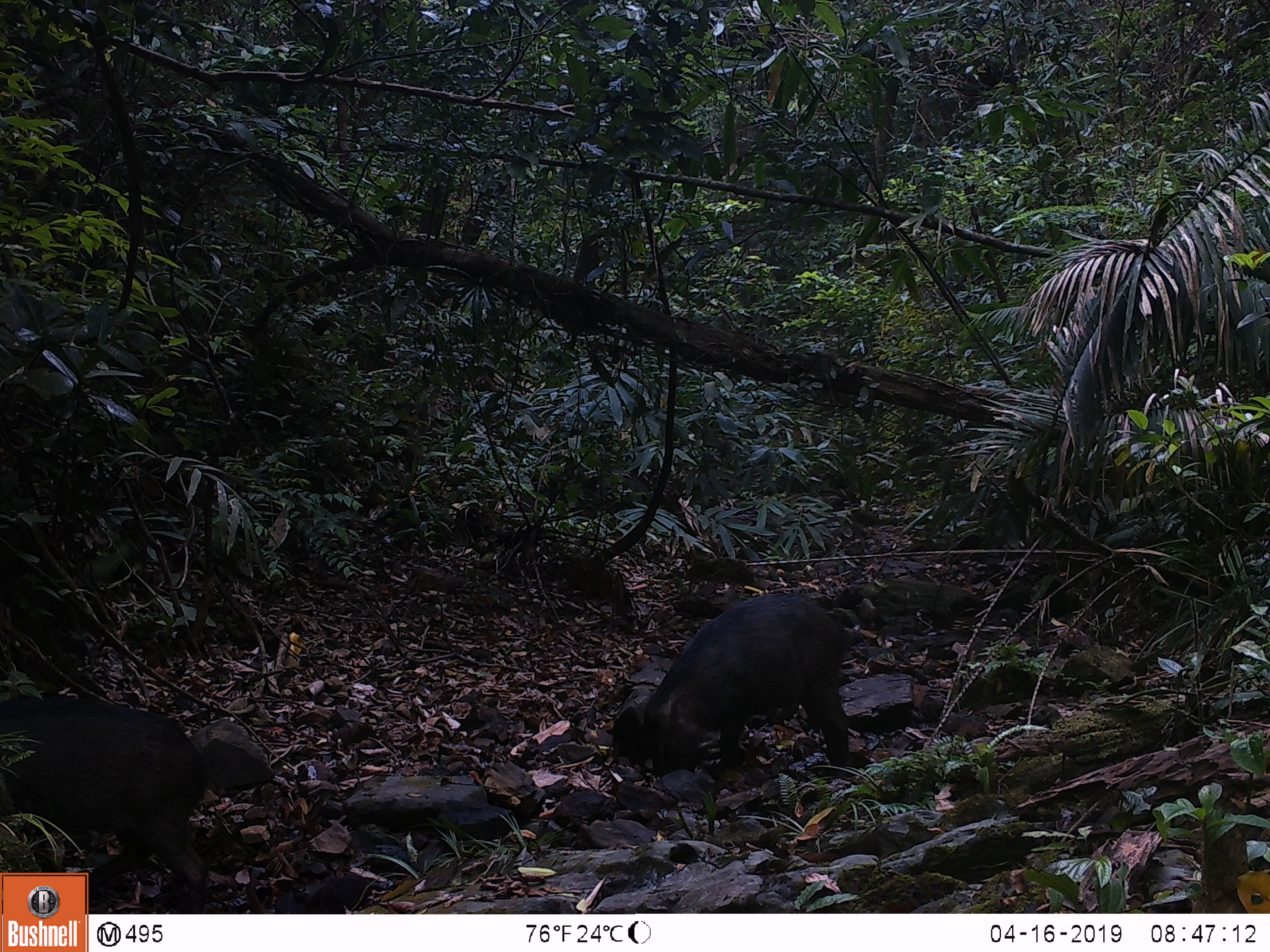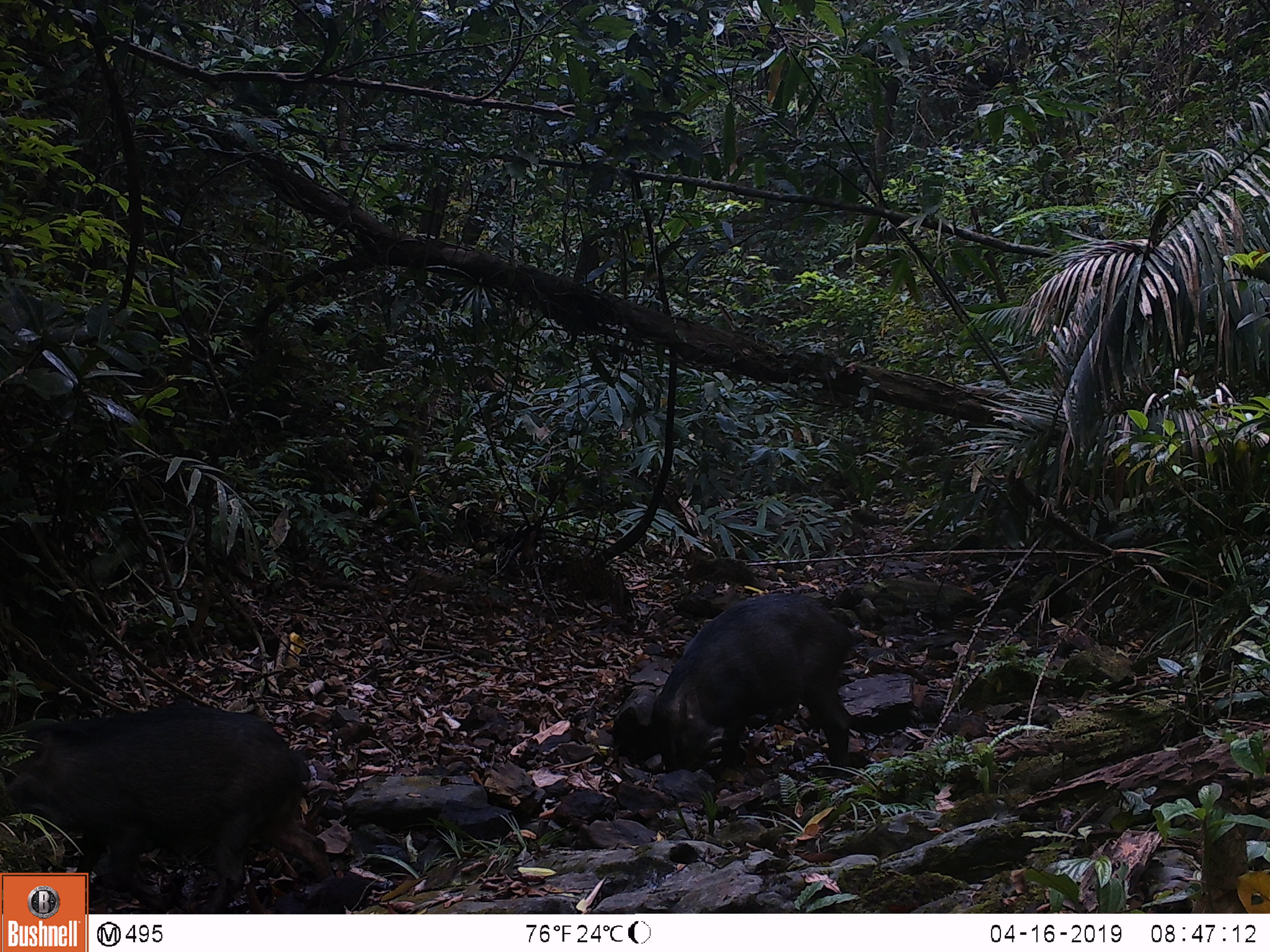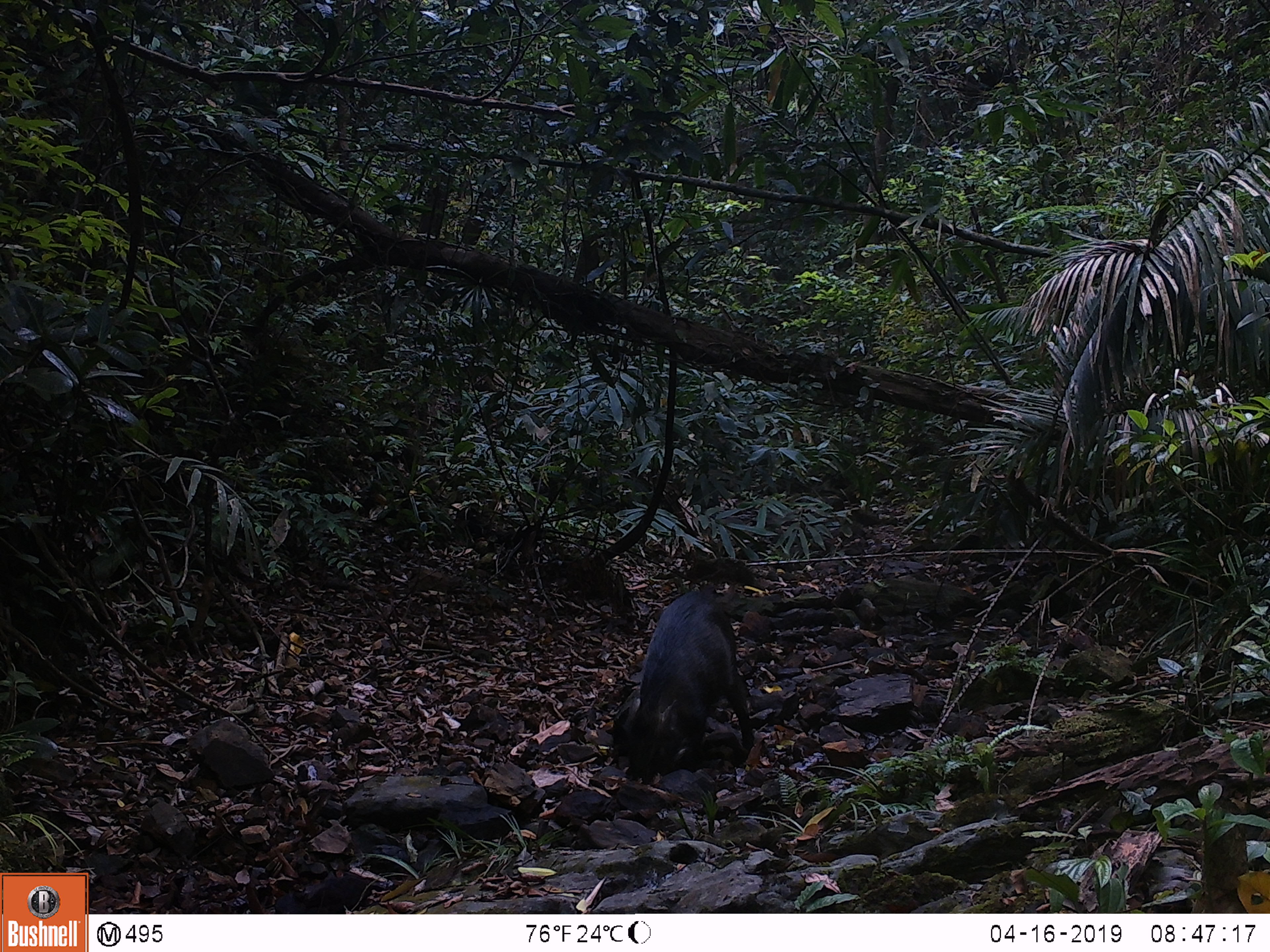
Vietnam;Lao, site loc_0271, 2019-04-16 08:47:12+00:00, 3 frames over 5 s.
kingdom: Animalia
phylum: Chordata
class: Mammalia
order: Artiodactyla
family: Suidae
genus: Sus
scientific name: Sus scrofa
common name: eurasian wild pig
Eurasian wild pig (Sus scrofa). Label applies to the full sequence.